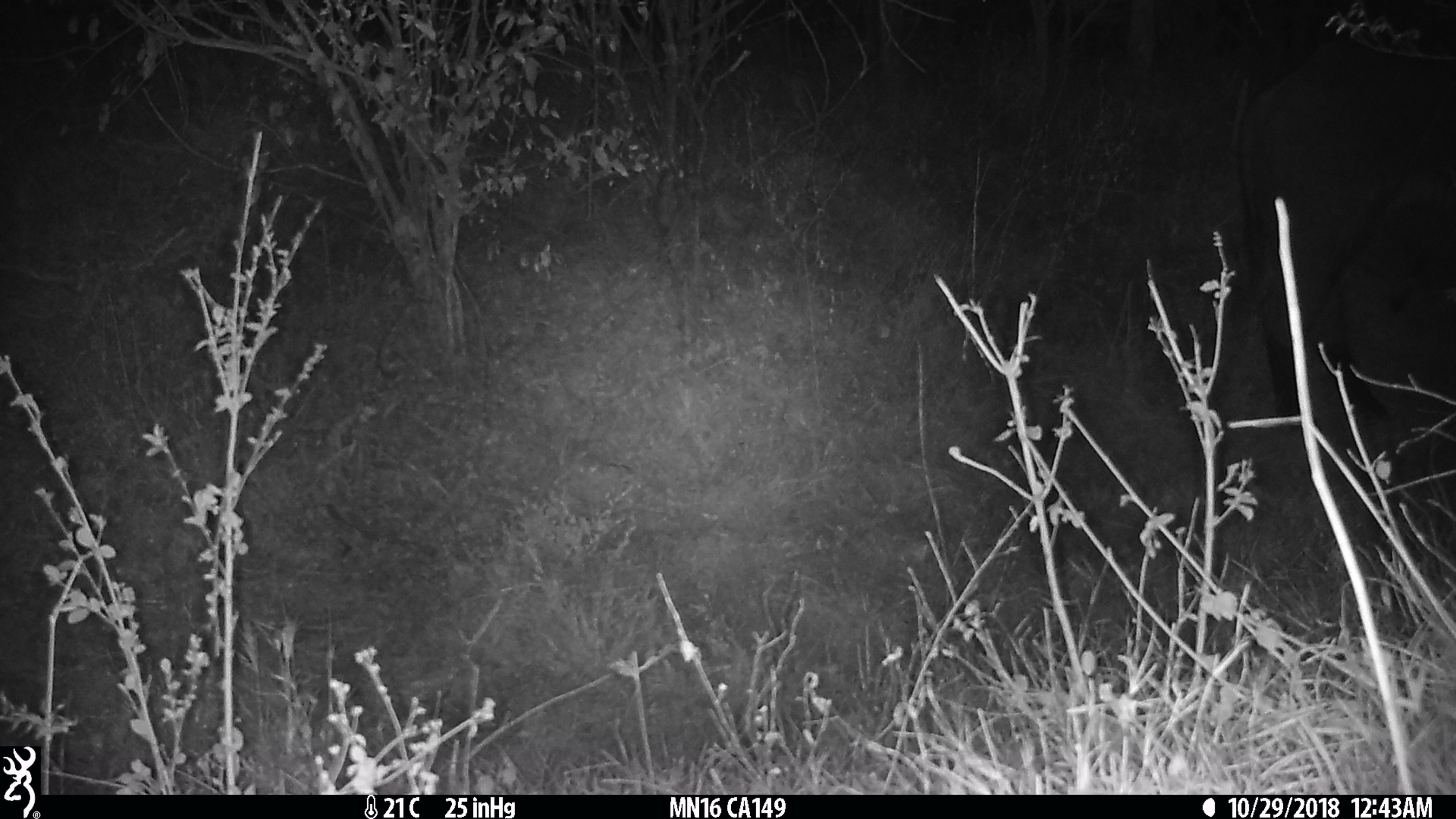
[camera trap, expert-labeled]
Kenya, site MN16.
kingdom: Animalia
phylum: Chordata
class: Mammalia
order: Artiodactyla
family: Bovidae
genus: Syncerus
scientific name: Syncerus caffer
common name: buffalo